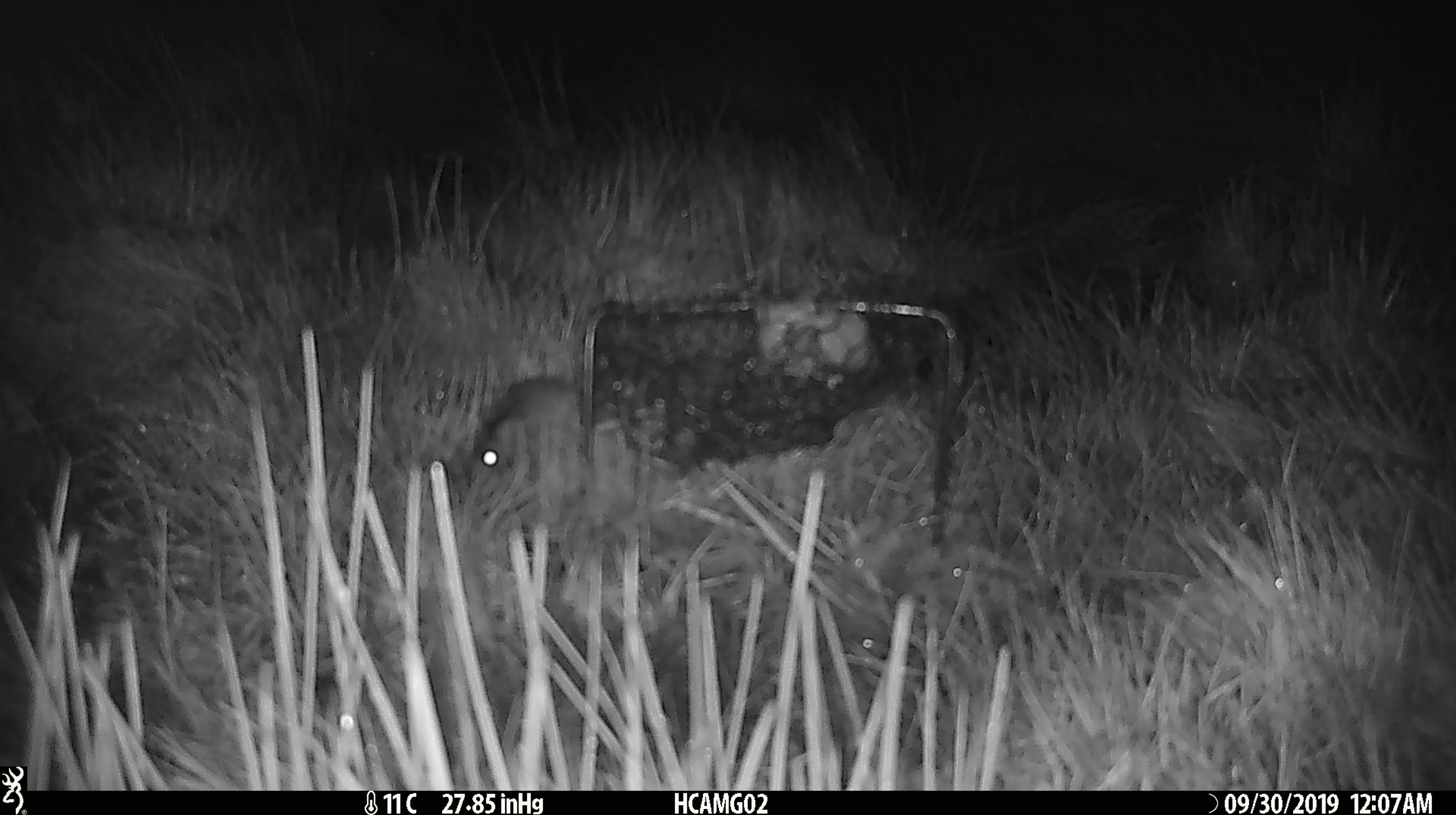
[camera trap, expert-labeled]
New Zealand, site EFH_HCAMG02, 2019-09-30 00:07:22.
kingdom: Animalia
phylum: Chordata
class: Mammalia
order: Rodentia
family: Muridae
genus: Mus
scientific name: Mus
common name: mouse